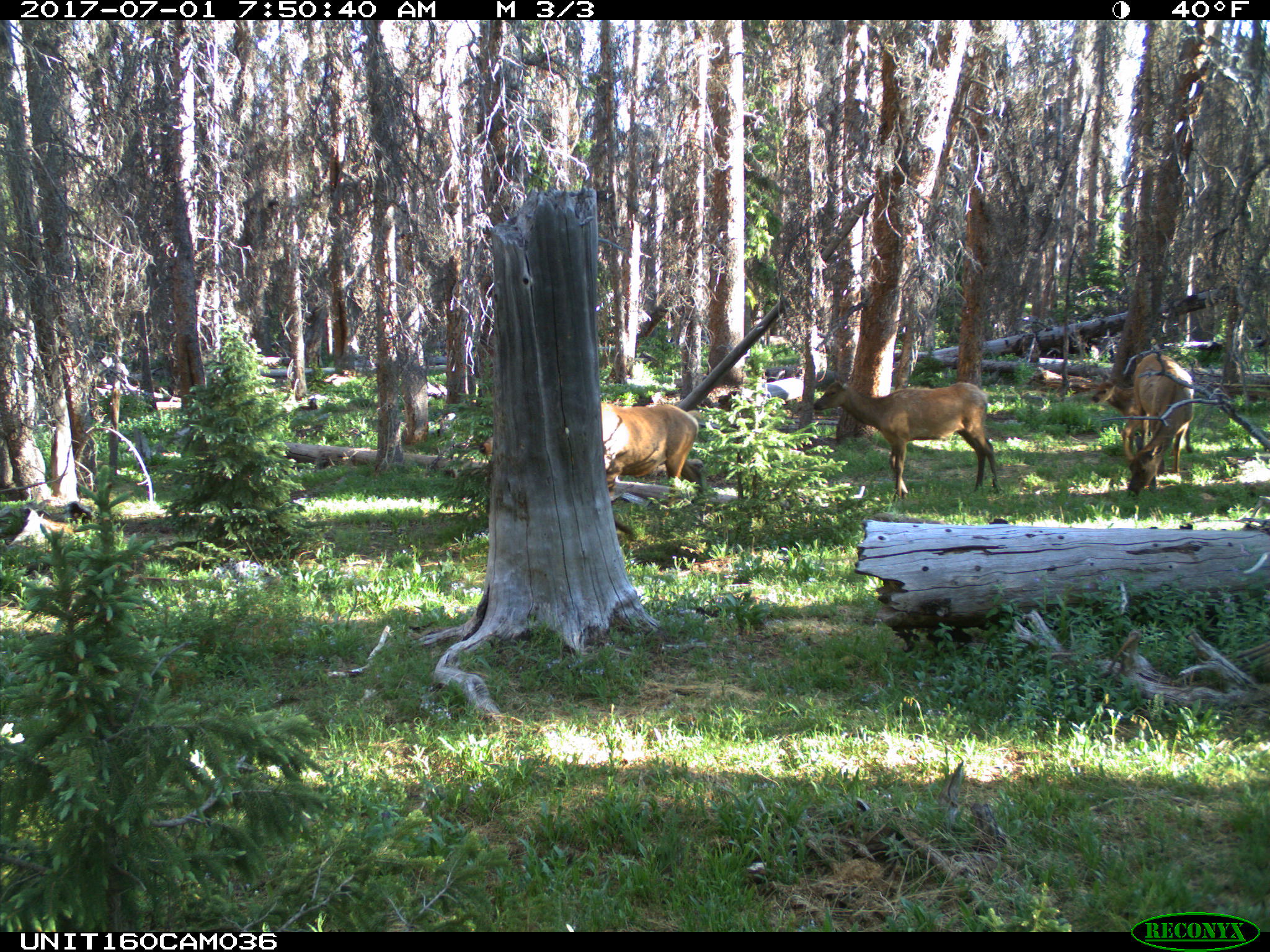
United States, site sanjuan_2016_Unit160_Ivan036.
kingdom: Animalia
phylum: Chordata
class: Mammalia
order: Artiodactyla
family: Cervidae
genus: Cervus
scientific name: Cervus elaphus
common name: red deer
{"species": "Cervus elaphus (red deer)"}